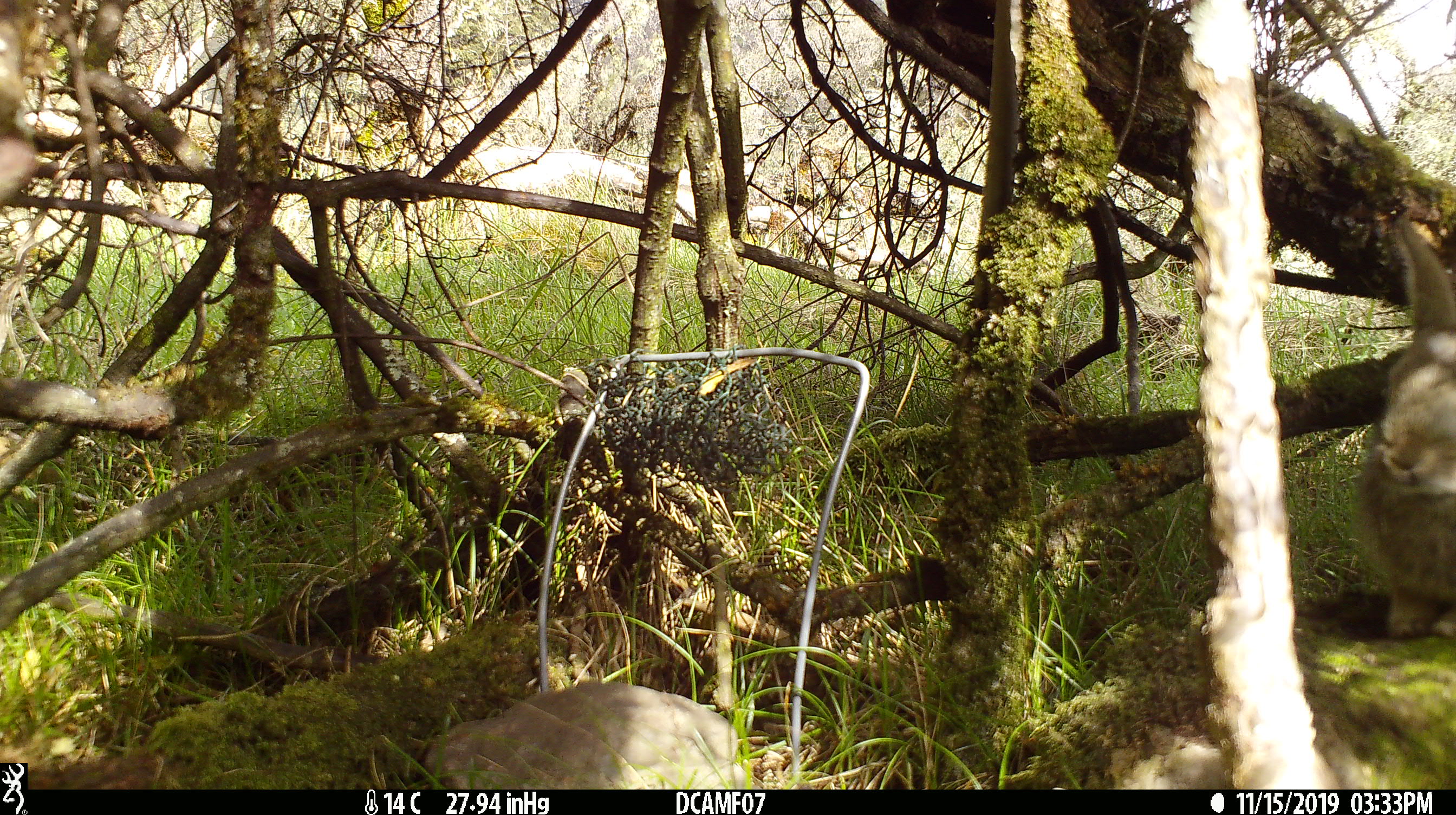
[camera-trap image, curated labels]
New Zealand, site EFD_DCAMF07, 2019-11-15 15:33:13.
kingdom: Animalia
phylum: Chordata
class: Mammalia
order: Lagomorpha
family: Leporidae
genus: Oryctolagus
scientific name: Oryctolagus cuniculus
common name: european rabbit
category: rabbit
Rabbit (european rabbit) (Oryctolagus cuniculus).